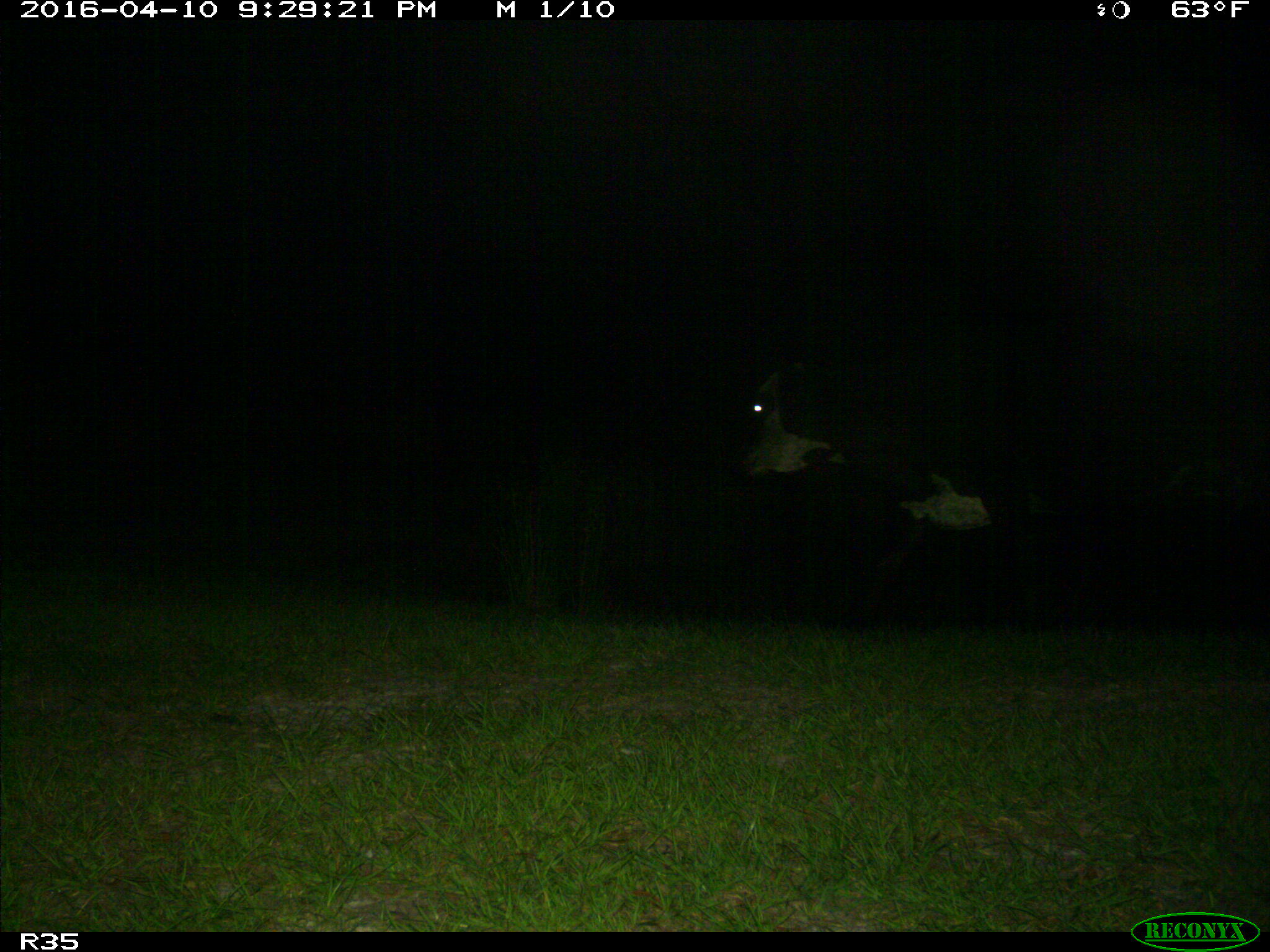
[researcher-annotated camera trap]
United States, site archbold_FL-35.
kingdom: Animalia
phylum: Chordata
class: Mammalia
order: Artiodactyla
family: Bovidae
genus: Bos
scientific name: Bos taurus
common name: domestic cow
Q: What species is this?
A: Bos taurus (domestic cow).